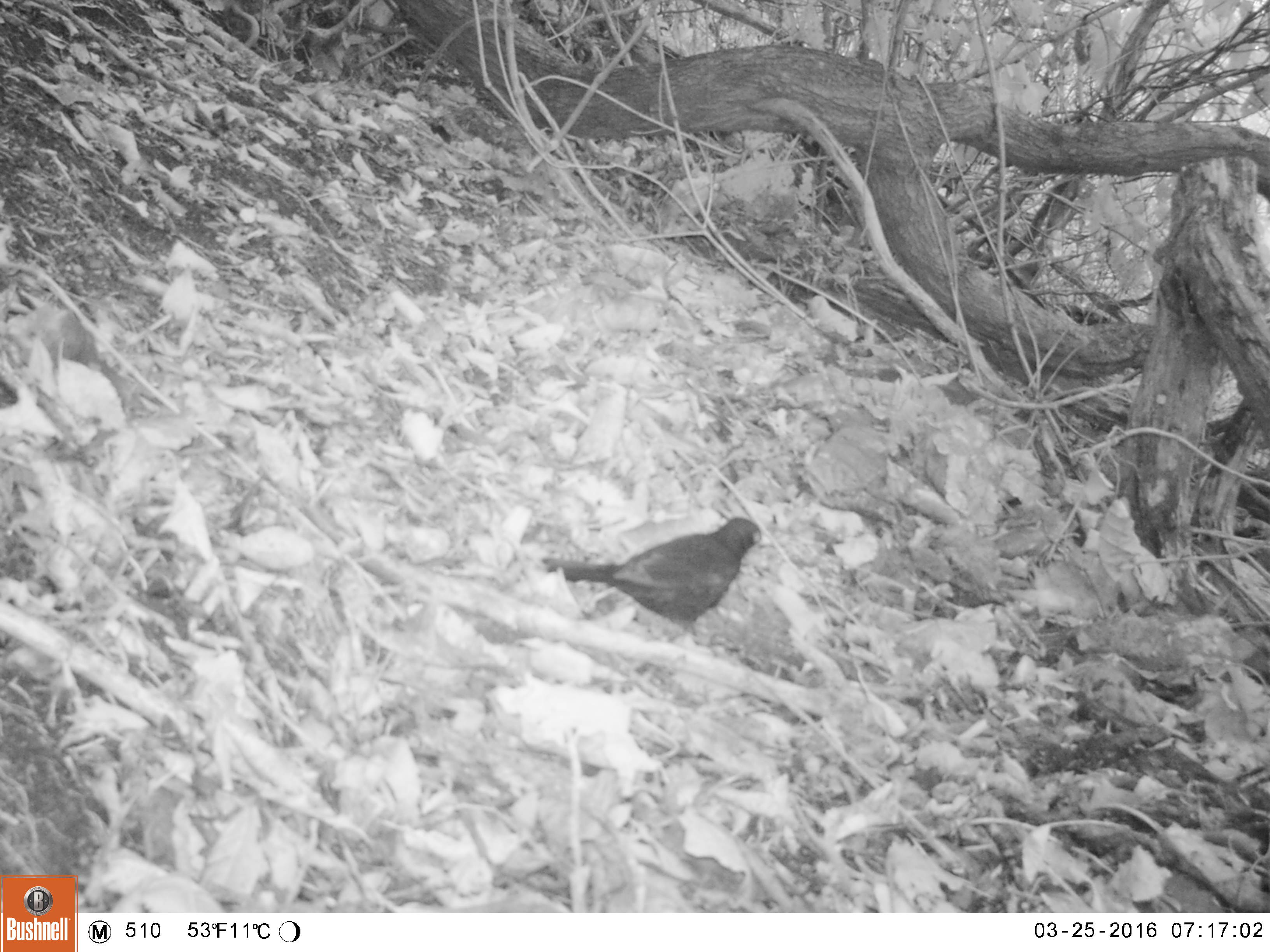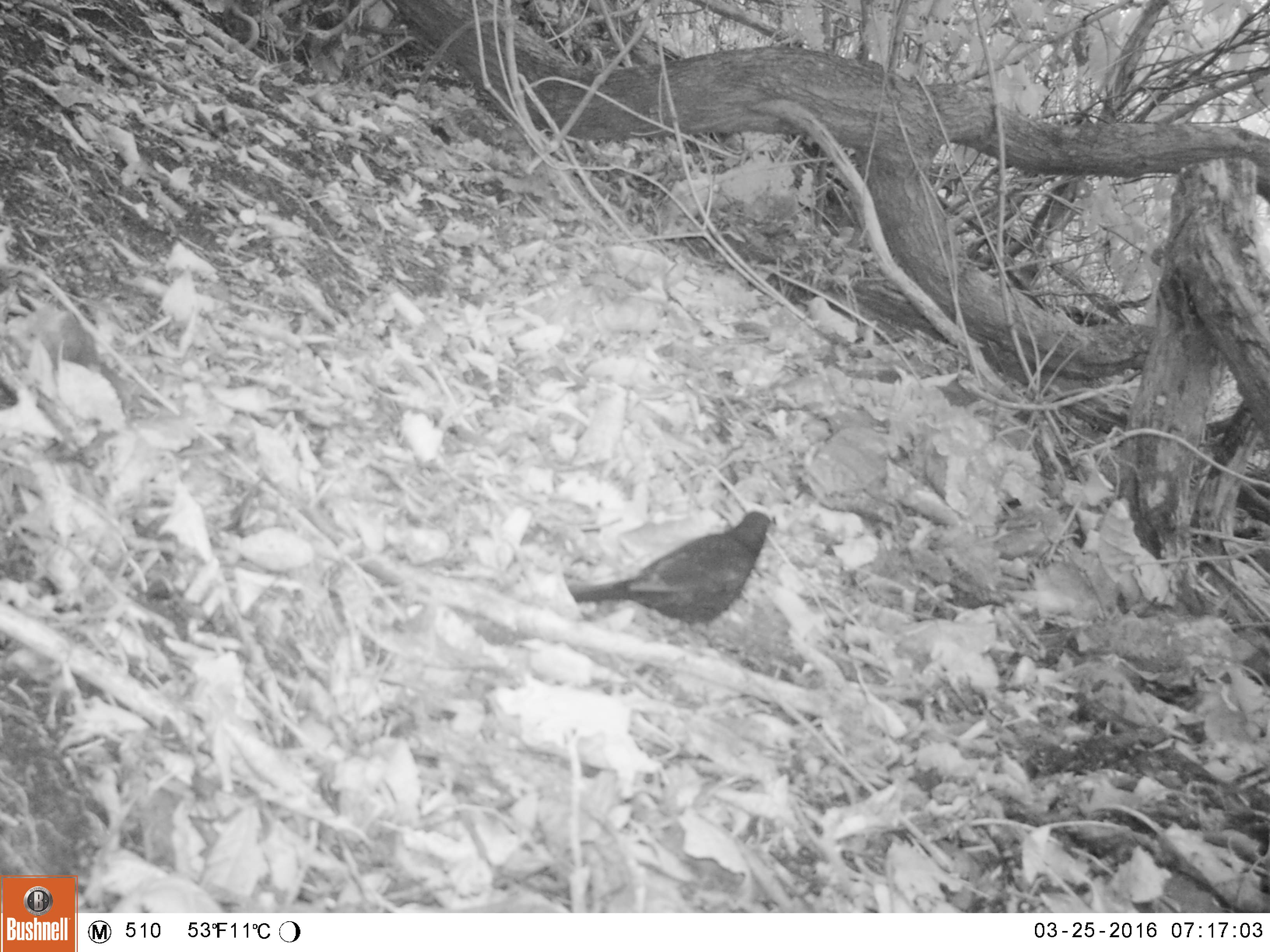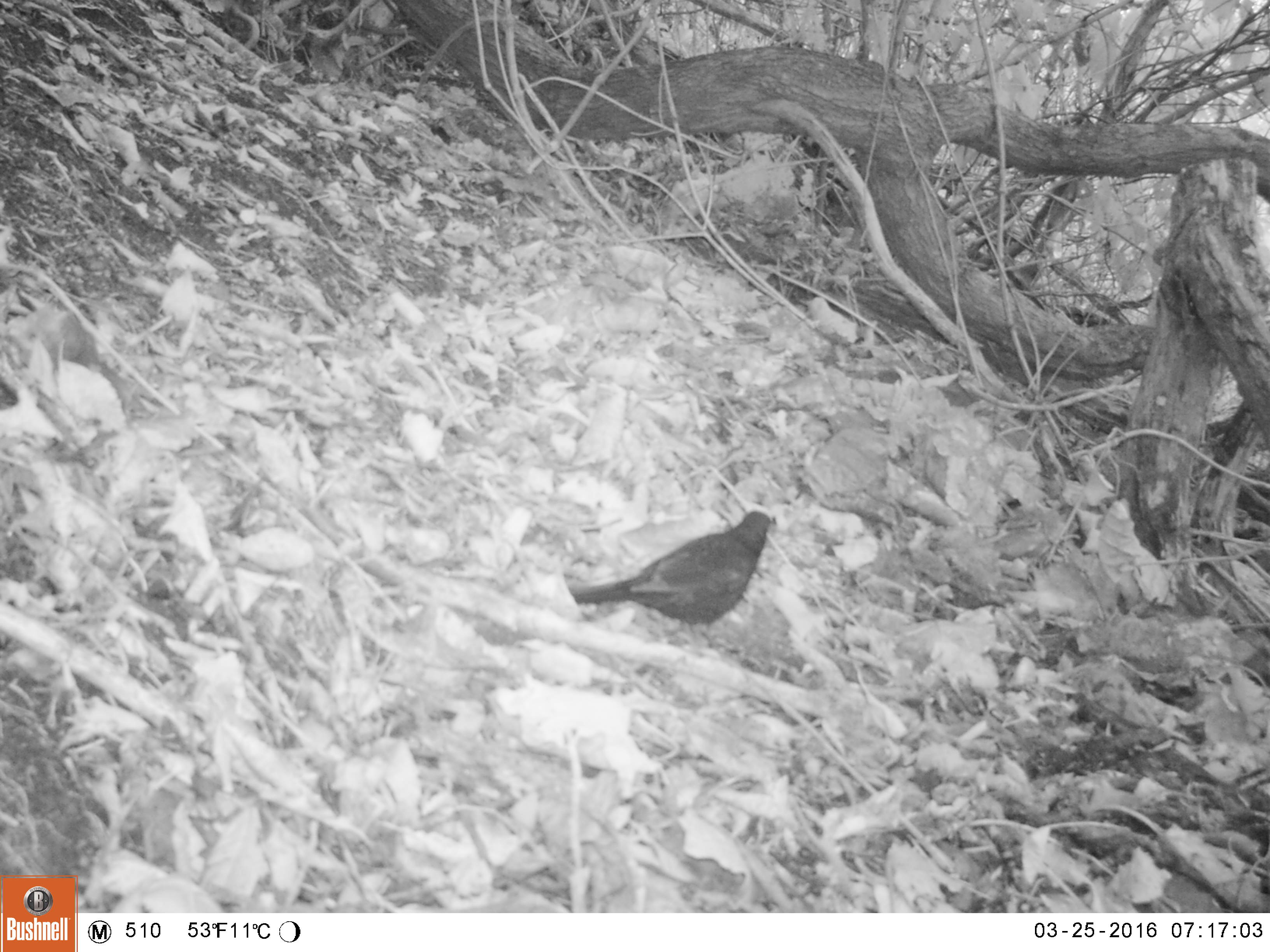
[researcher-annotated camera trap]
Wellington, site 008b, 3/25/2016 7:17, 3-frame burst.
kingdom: Animalia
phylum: Chordata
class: Aves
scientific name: Aves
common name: bird